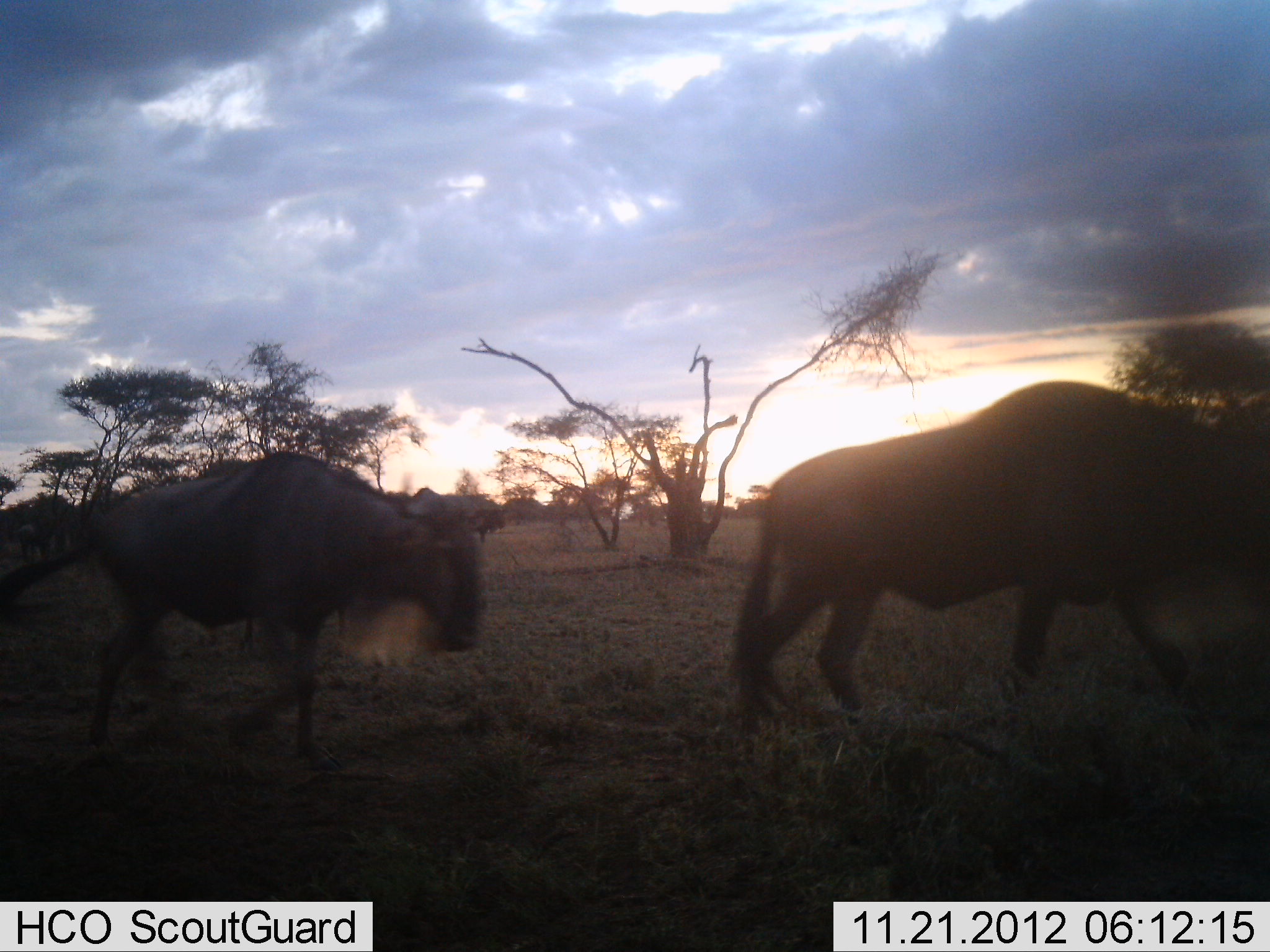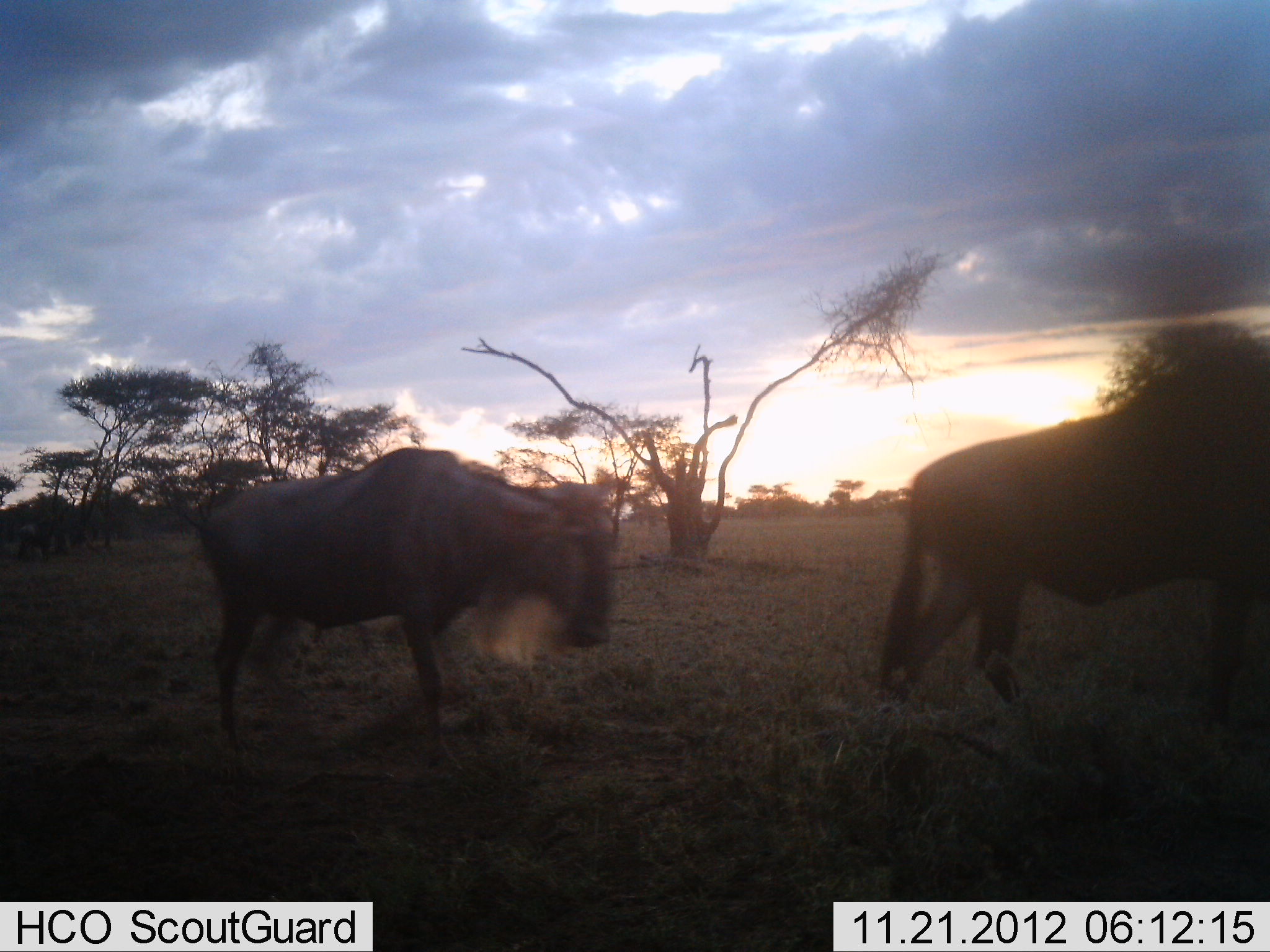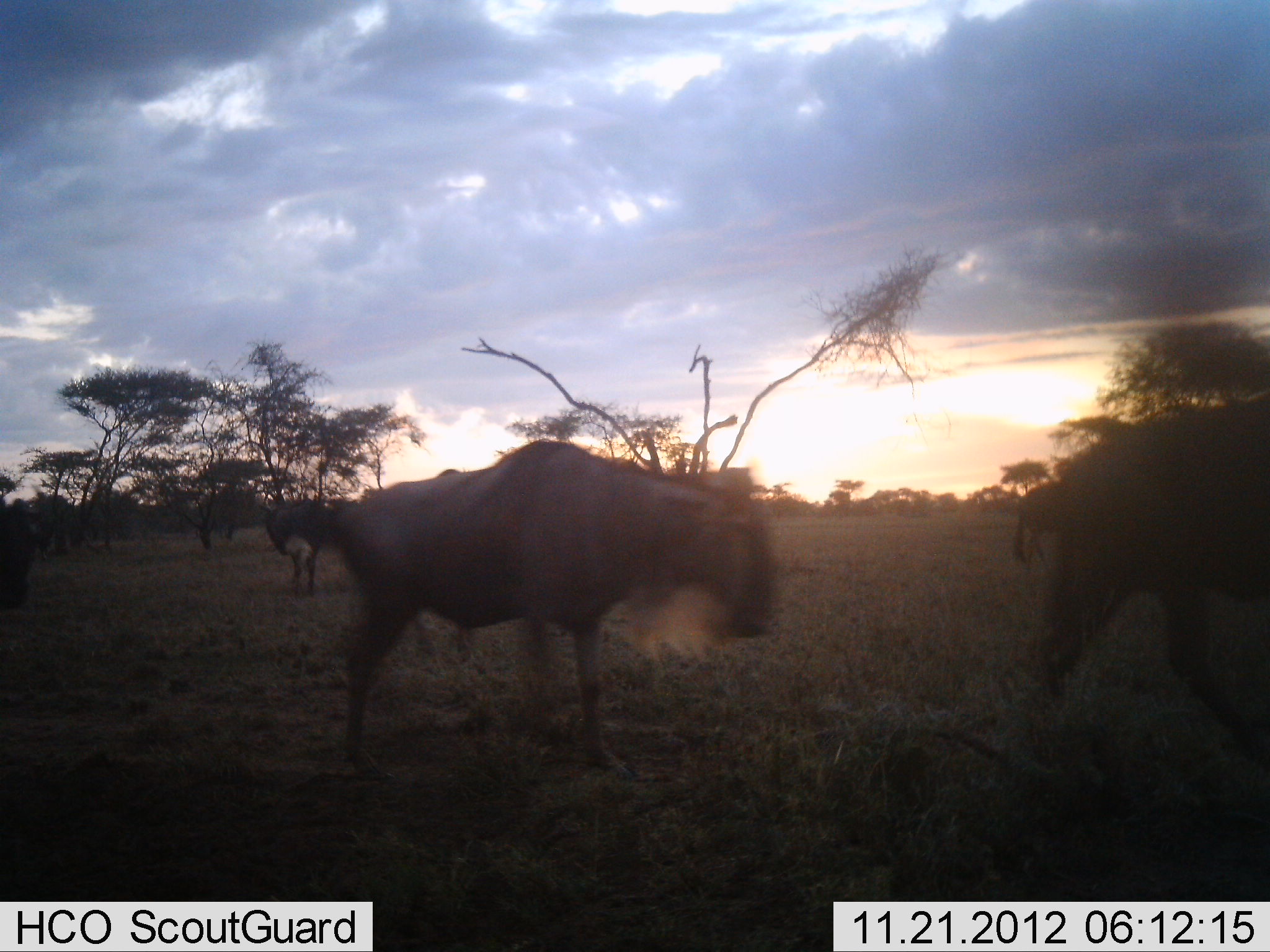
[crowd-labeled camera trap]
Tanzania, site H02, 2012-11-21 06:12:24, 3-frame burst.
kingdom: Animalia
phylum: Chordata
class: Mammalia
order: Artiodactyla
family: Bovidae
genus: Connochaetes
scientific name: Connochaetes taurinus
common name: blue wildebeest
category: wildebeest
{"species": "wildebeest (blue wildebeest) (Connochaetes taurinus)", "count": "4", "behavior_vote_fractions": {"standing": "30%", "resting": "0%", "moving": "100%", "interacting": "0%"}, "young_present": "0%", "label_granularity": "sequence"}